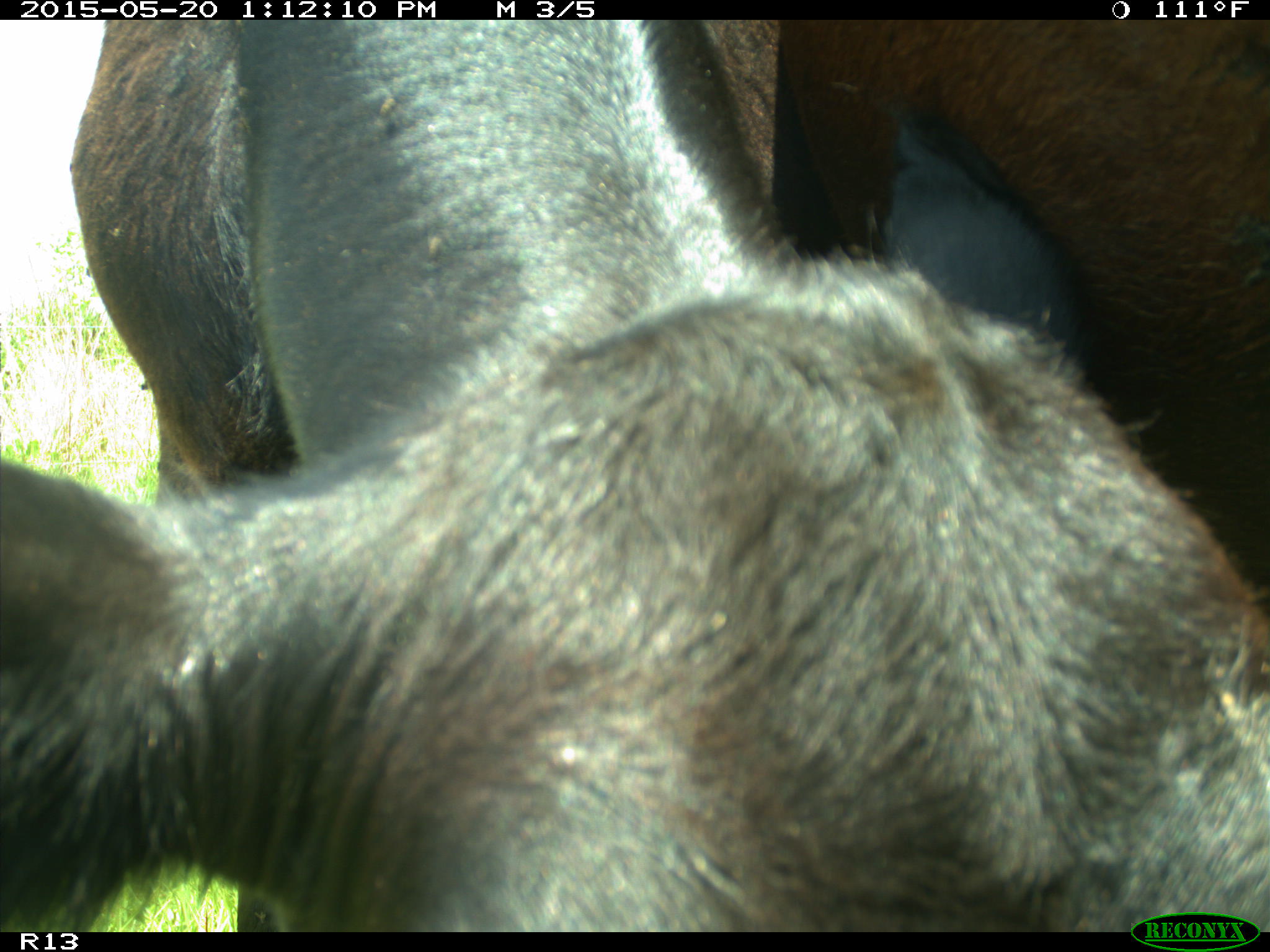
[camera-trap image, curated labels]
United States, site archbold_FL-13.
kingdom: Animalia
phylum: Chordata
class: Mammalia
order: Artiodactyla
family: Bovidae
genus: Bos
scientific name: Bos taurus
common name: domestic cow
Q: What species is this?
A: Bos taurus (domestic cow).